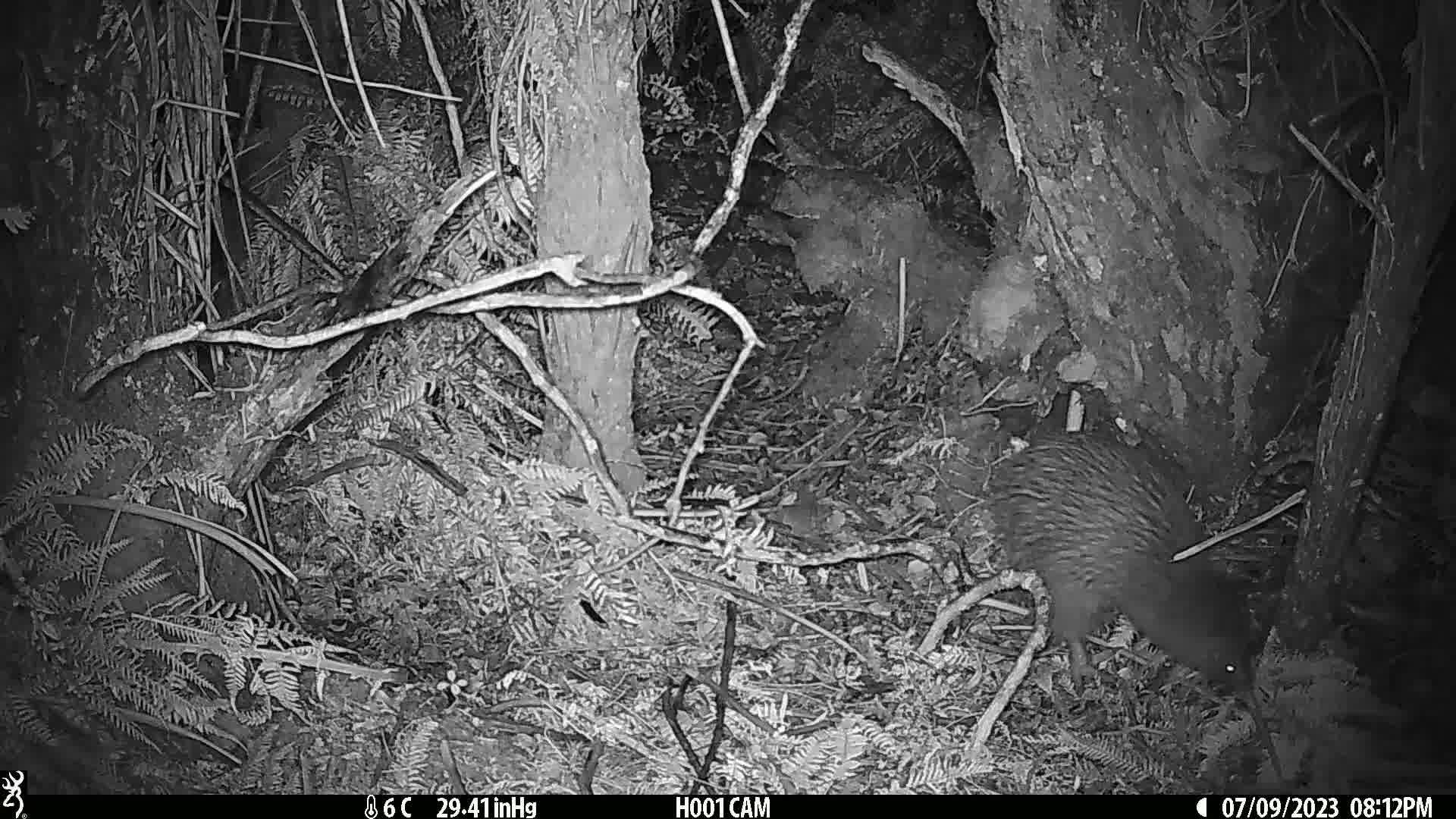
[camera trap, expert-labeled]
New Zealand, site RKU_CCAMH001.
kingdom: Animalia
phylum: Chordata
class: Aves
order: Apterygiformes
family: Apterygidae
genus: Apteryx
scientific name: Apteryx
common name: kiwi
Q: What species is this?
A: Kiwi (Apteryx).